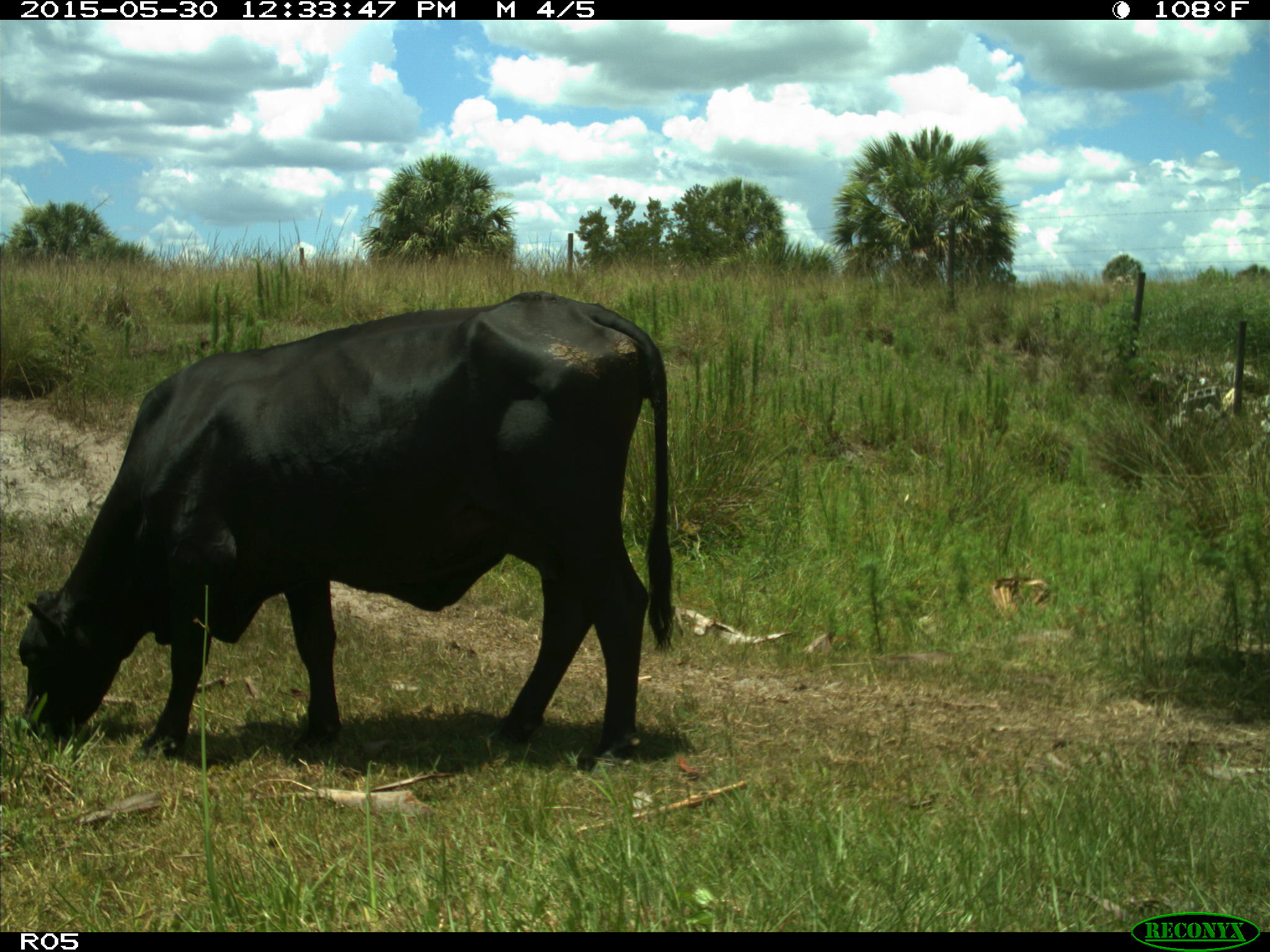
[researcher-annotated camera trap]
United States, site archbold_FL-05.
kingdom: Animalia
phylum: Chordata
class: Mammalia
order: Artiodactyla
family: Bovidae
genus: Bos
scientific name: Bos taurus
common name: domestic cow